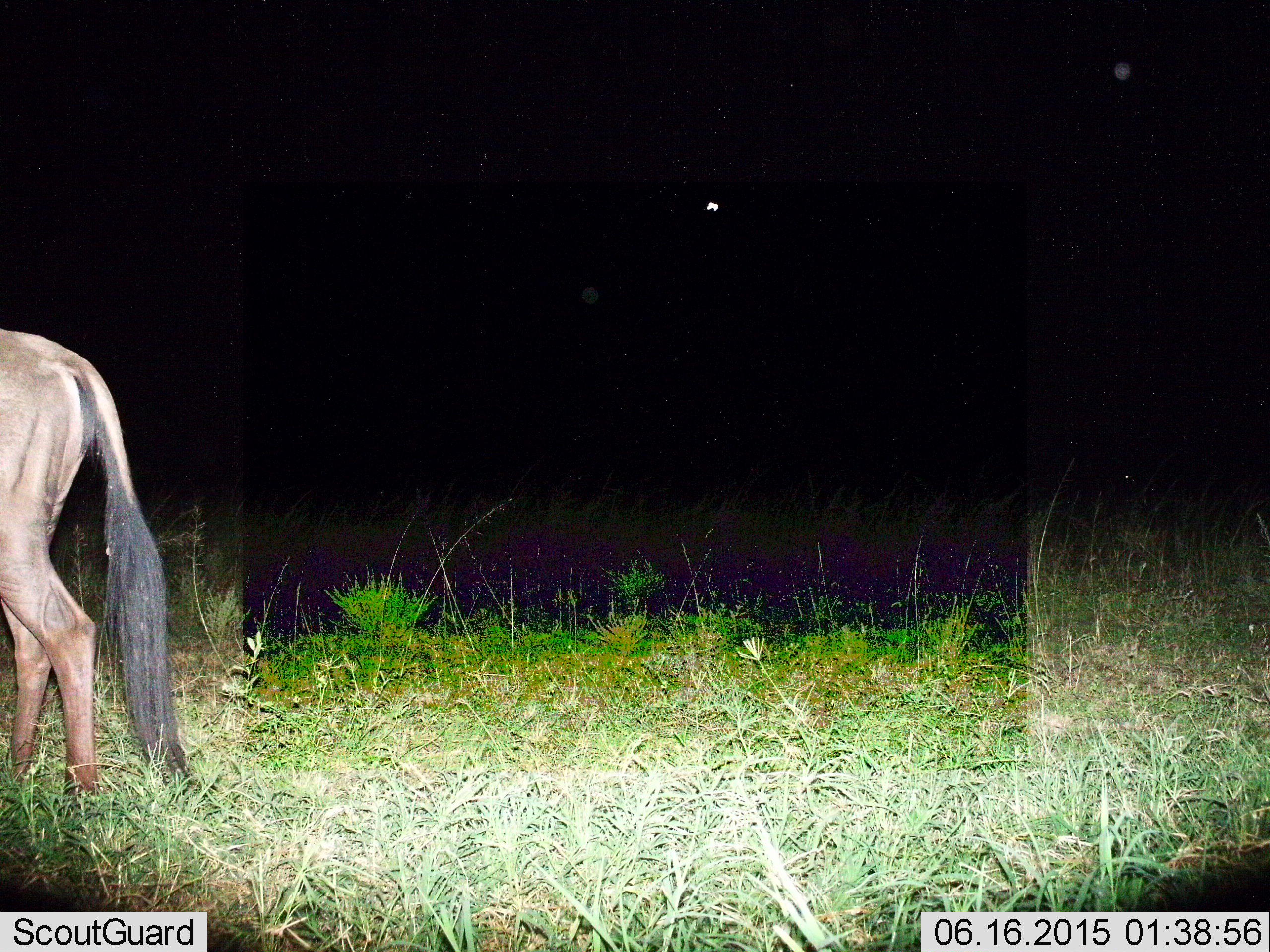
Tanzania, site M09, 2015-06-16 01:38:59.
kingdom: Animalia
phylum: Chordata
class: Mammalia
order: Artiodactyla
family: Bovidae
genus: Connochaetes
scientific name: Connochaetes taurinus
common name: blue wildebeest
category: wildebeest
Wildebeest (blue wildebeest) (Connochaetes taurinus), count 1. Behavior (volunteer vote fractions): standing 70%, resting 0%, moving 30%, interacting 0%. Young present (vote fraction): 0%. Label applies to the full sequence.